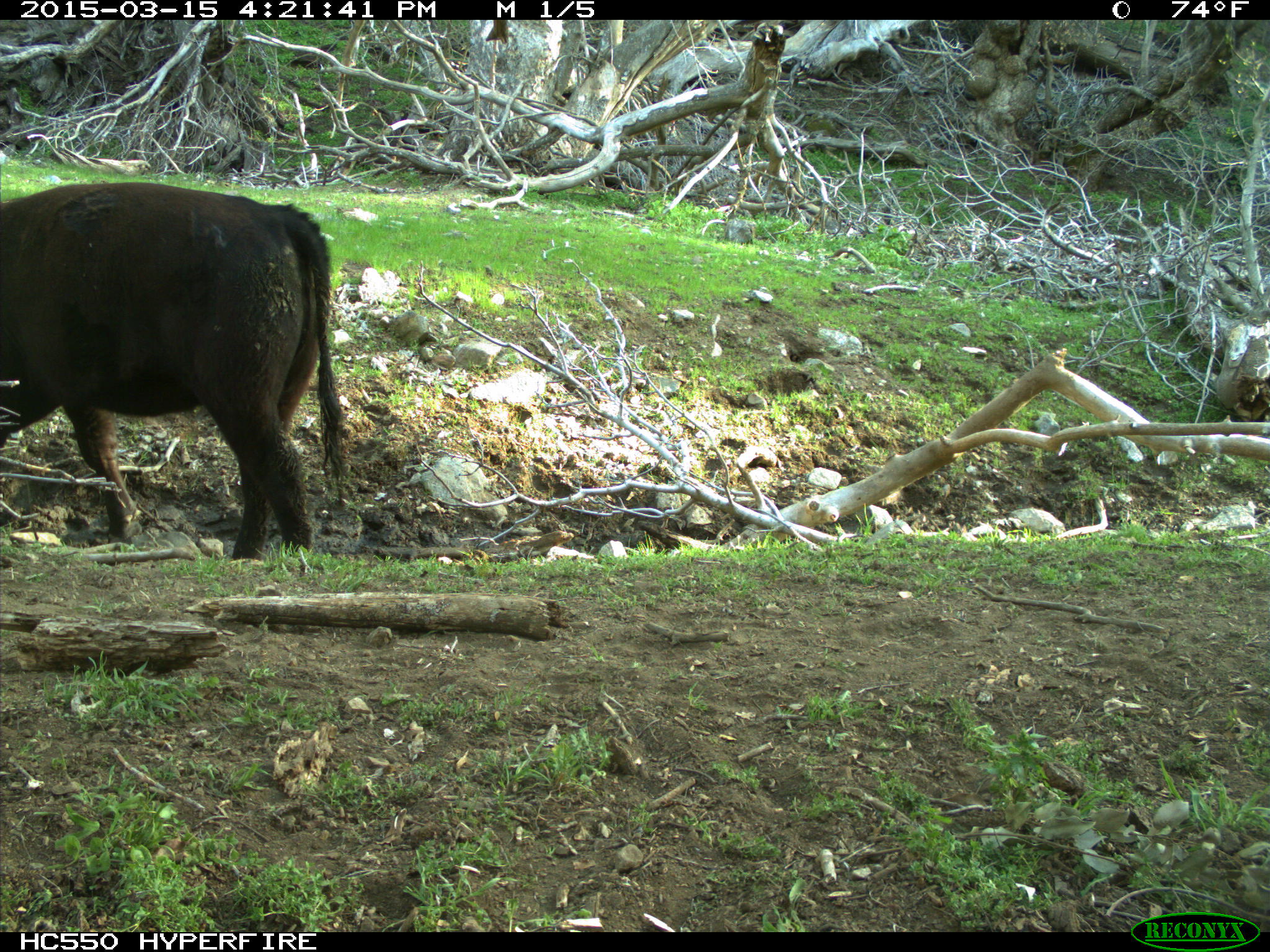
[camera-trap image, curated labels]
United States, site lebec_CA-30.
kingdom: Animalia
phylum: Chordata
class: Mammalia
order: Artiodactyla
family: Bovidae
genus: Bos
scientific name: Bos taurus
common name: domestic cow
Bos taurus (domestic cow).